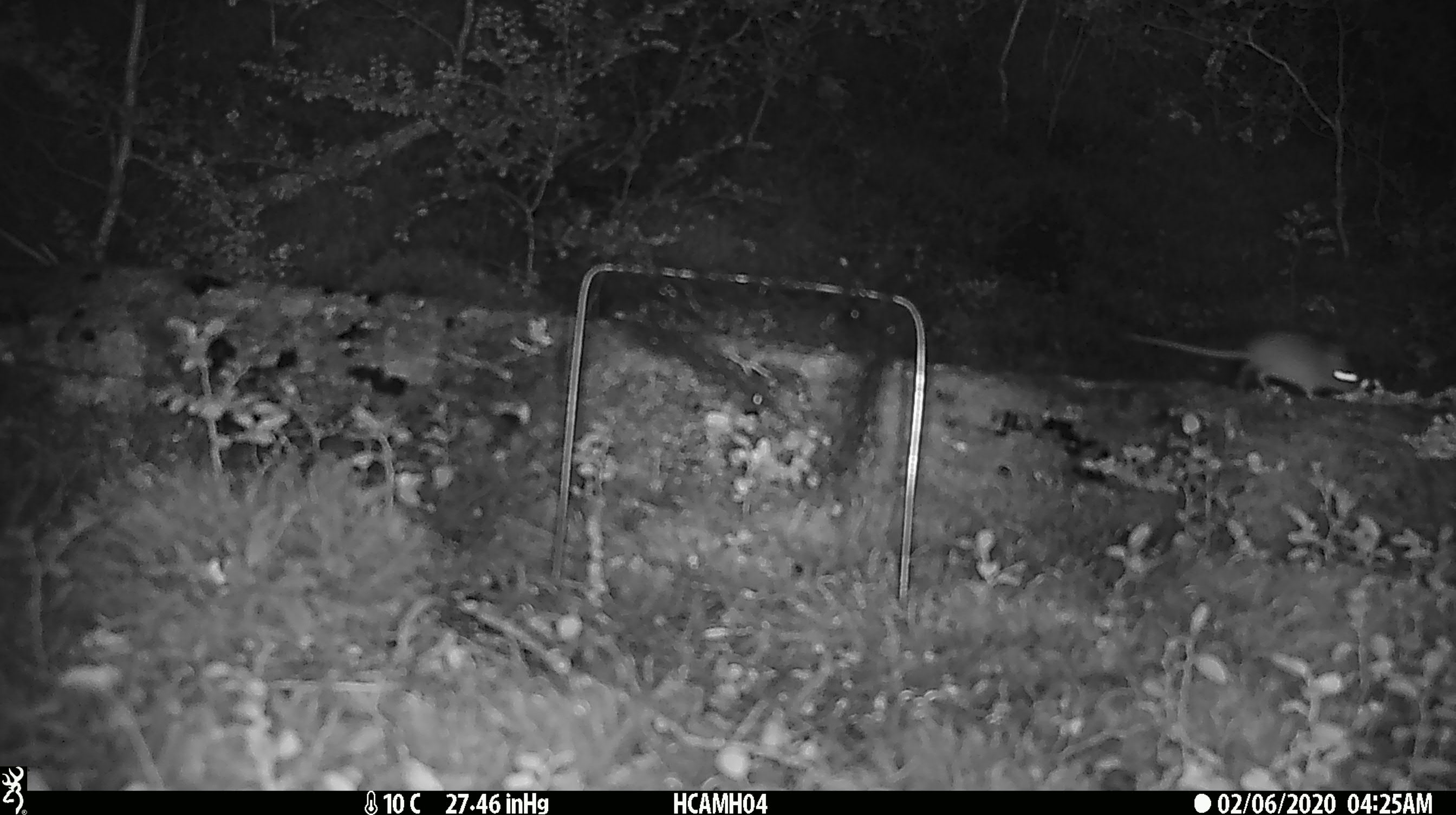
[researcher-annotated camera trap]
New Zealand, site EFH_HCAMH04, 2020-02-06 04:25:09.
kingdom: Animalia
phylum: Chordata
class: Mammalia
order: Rodentia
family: Muridae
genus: Mus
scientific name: Mus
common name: mouse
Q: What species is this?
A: Mouse (Mus).